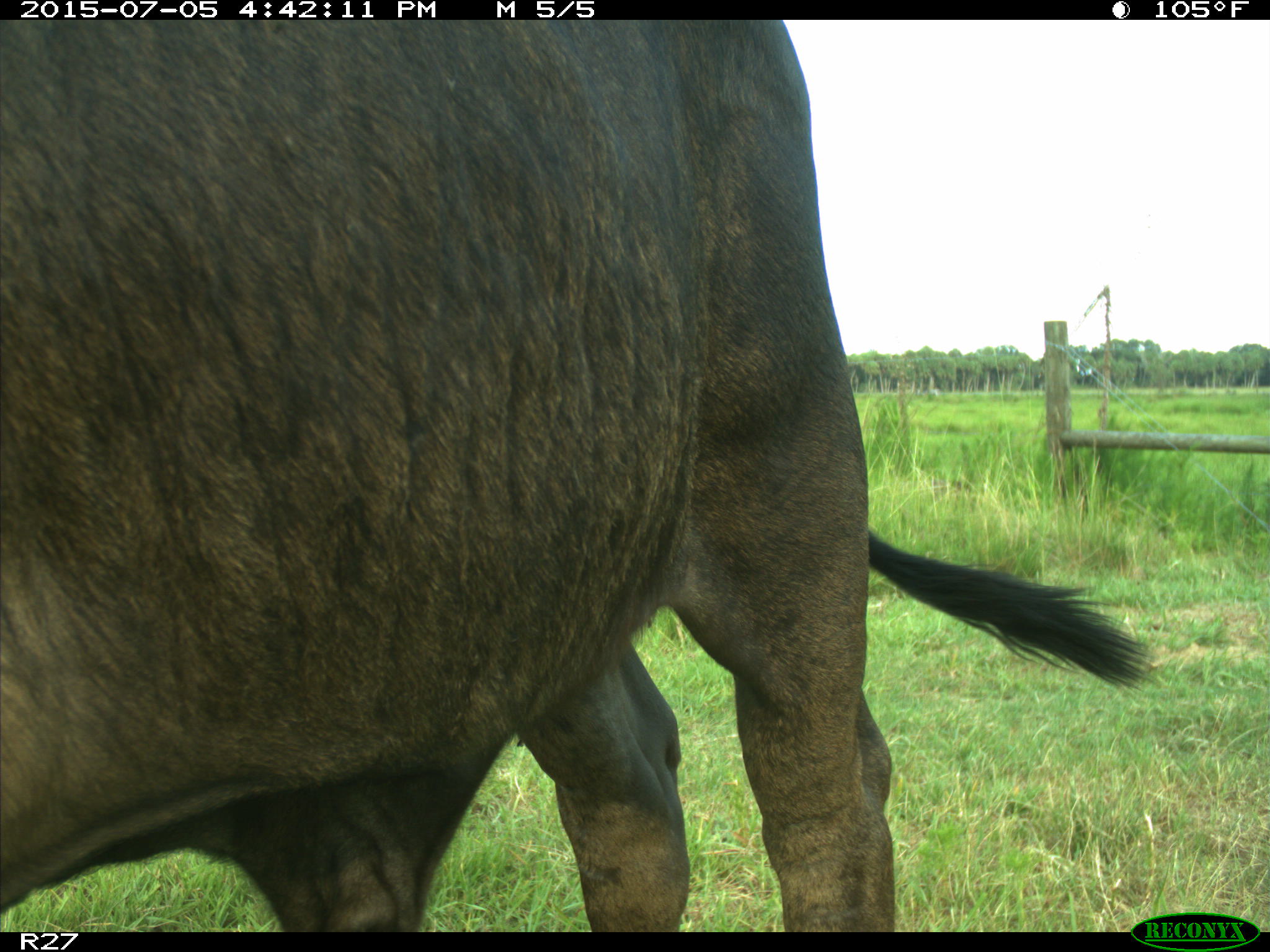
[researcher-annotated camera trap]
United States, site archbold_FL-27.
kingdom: Animalia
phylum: Chordata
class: Mammalia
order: Artiodactyla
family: Bovidae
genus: Bos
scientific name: Bos taurus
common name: domestic cow